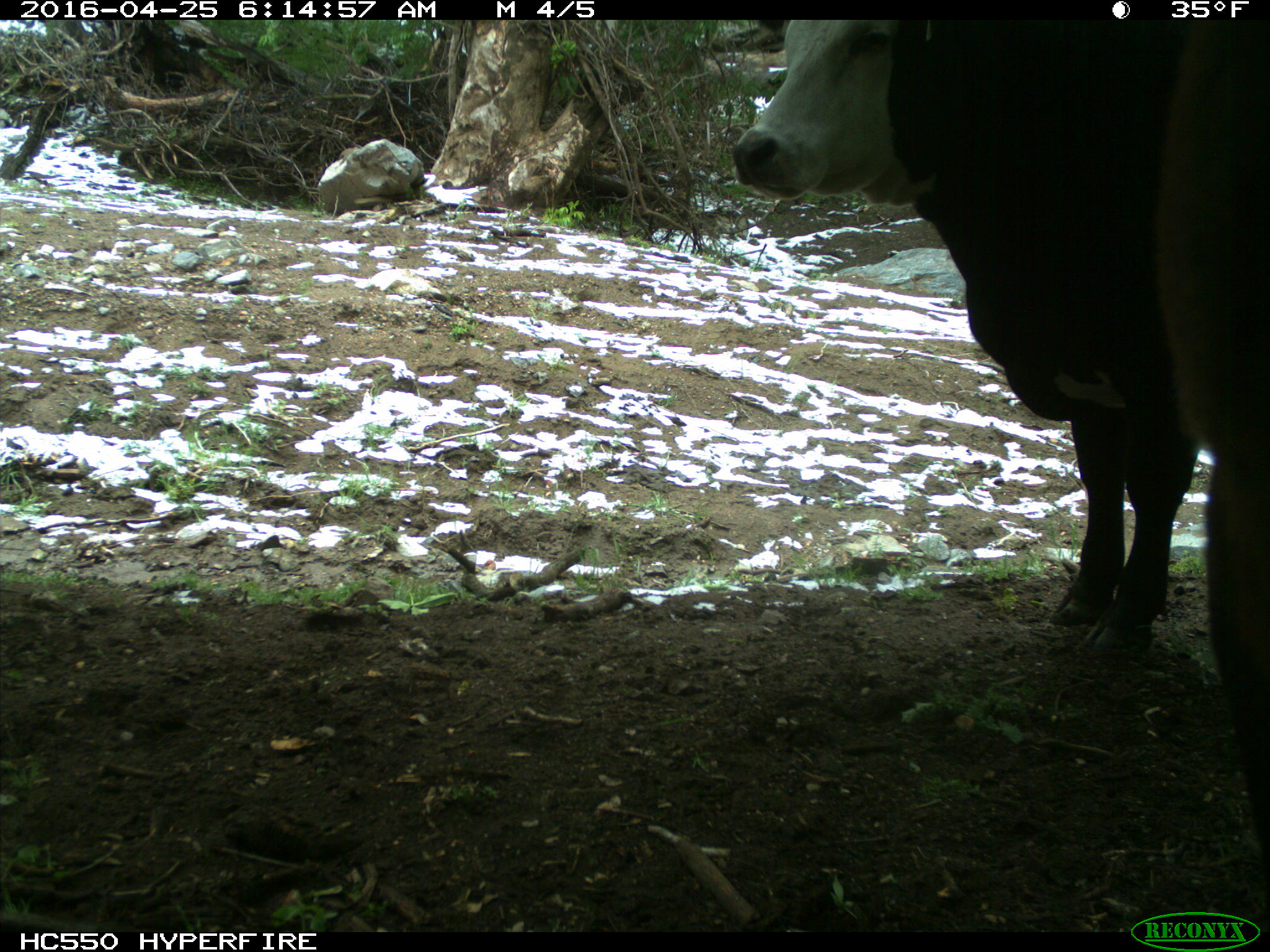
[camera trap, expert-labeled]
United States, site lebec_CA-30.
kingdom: Animalia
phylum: Chordata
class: Mammalia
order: Artiodactyla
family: Bovidae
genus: Bos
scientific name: Bos taurus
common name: domestic cow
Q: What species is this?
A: Bos taurus (domestic cow).